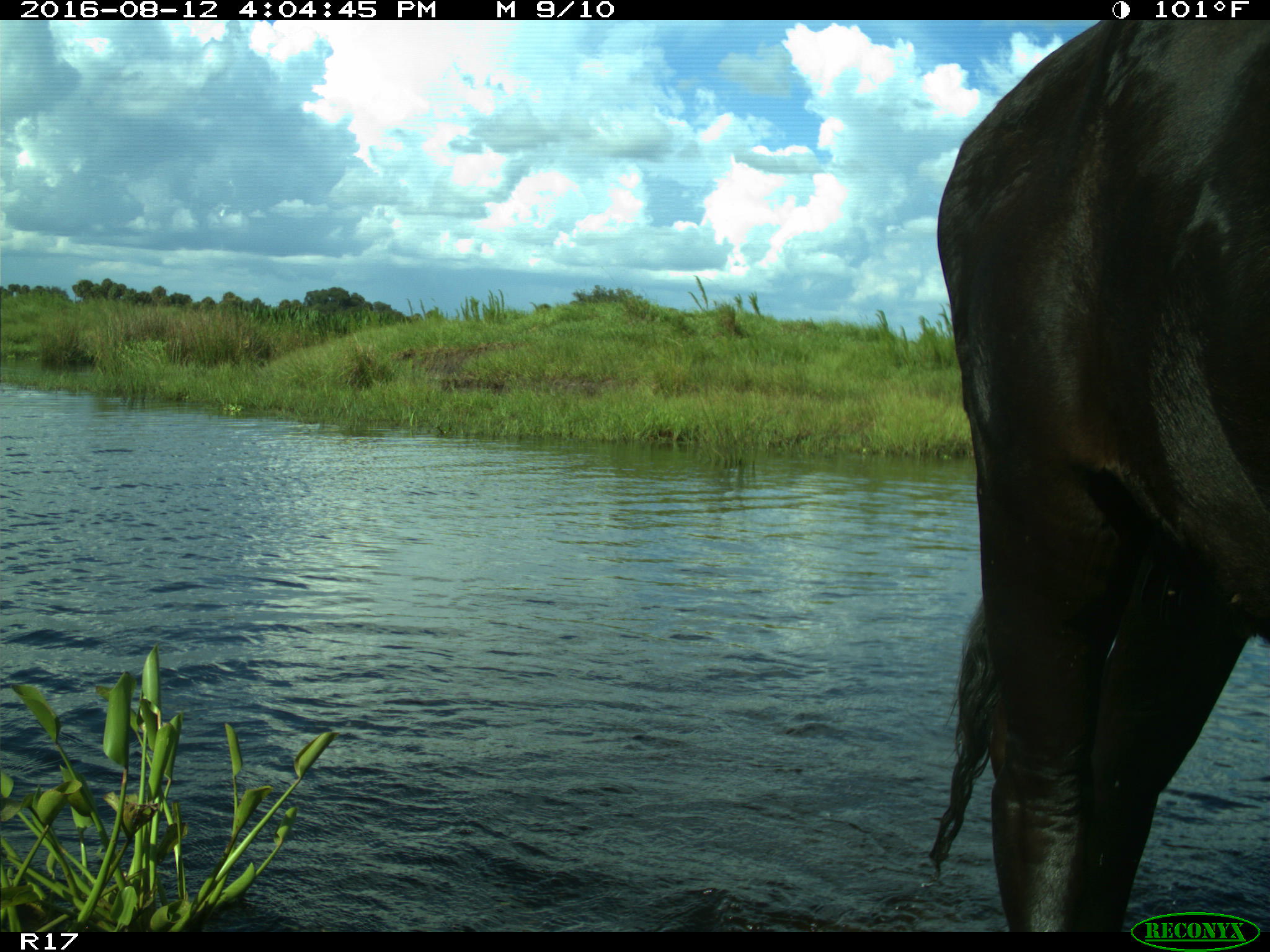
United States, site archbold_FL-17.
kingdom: Animalia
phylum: Chordata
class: Mammalia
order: Artiodactyla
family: Bovidae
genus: Bos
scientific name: Bos taurus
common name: domestic cow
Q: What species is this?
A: Bos taurus (domestic cow).